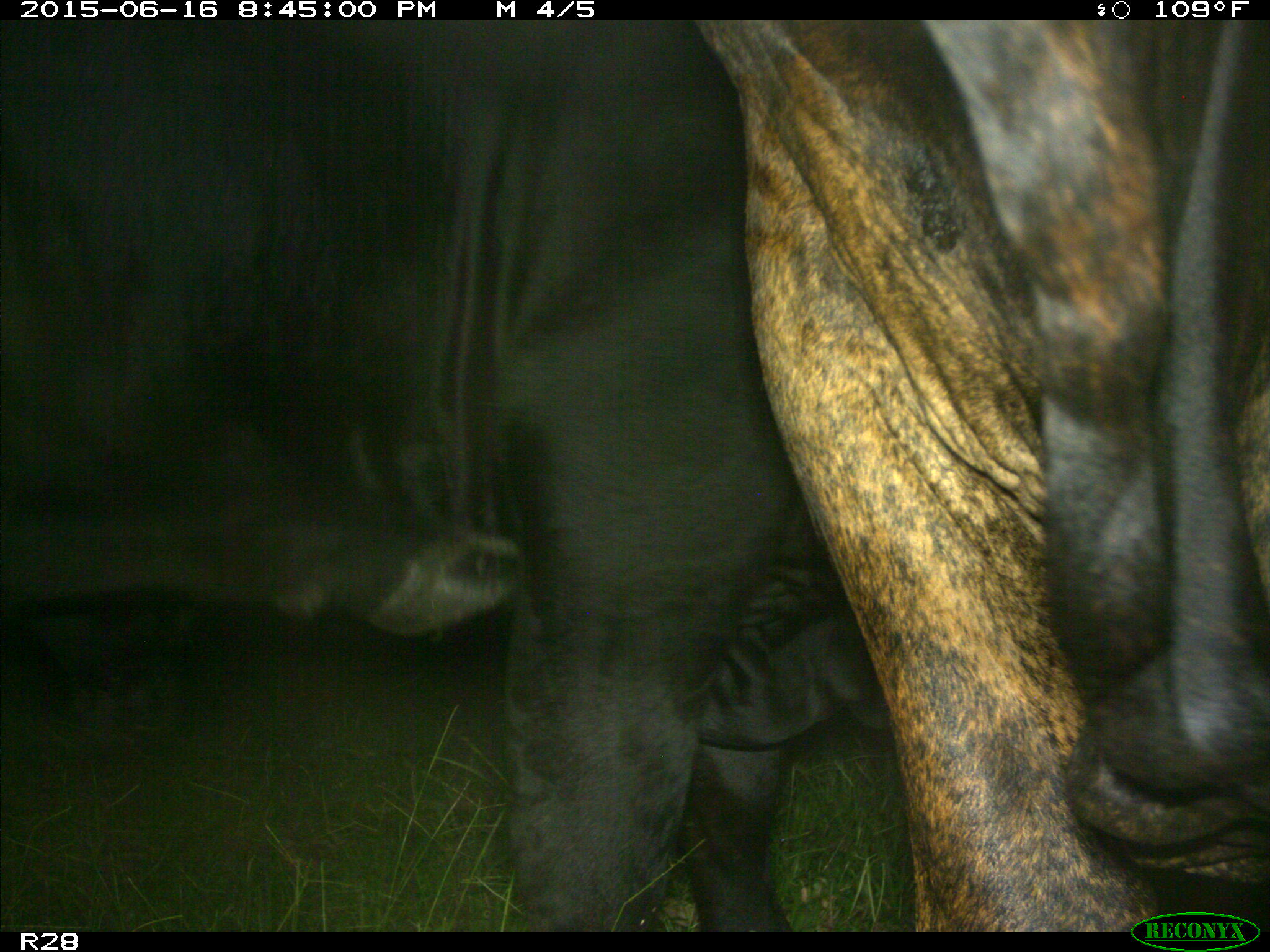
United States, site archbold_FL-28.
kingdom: Animalia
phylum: Chordata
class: Mammalia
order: Artiodactyla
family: Bovidae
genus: Bos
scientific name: Bos taurus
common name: domestic cow